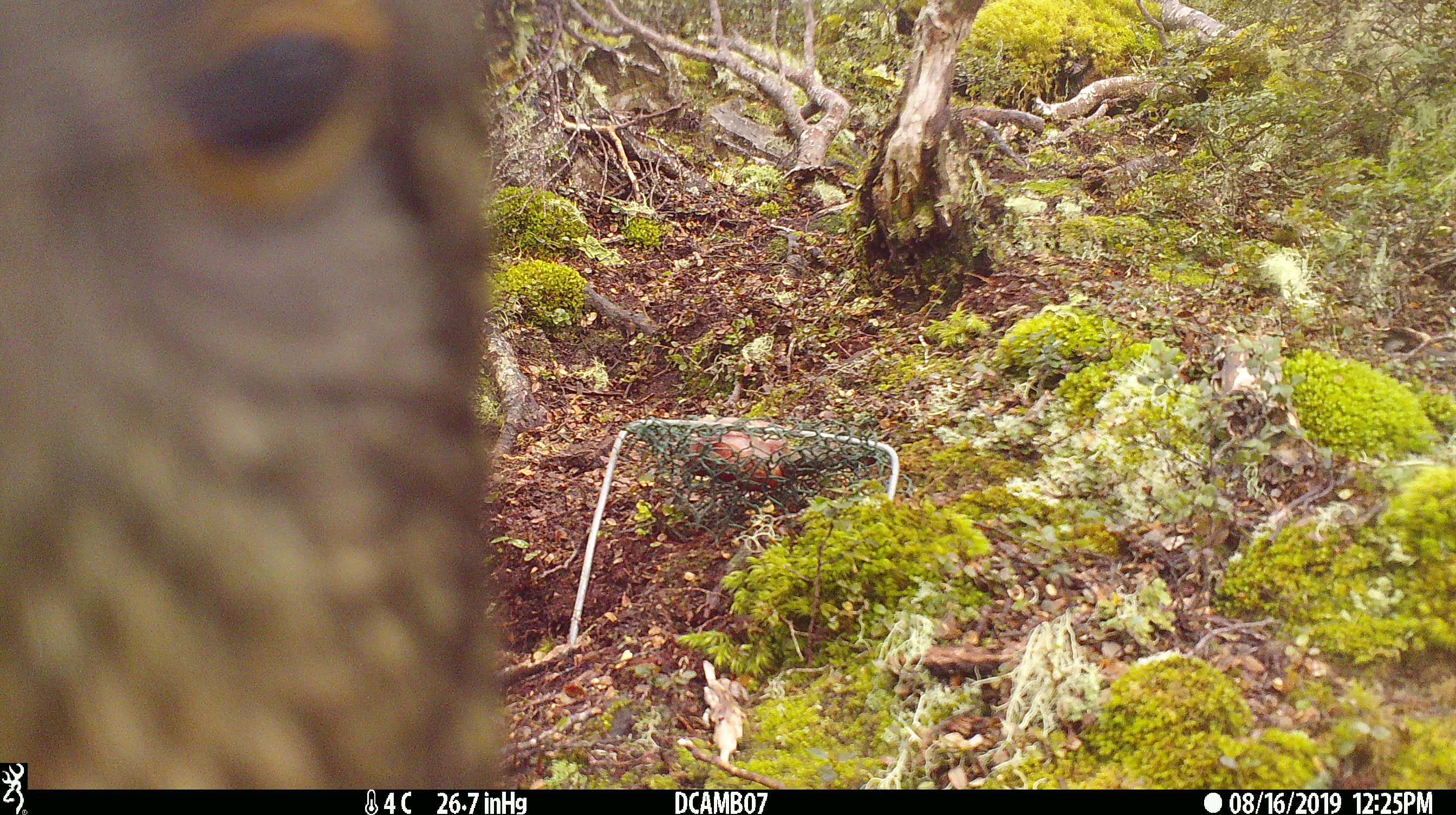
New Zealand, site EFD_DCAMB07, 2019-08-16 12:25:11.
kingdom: Animalia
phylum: Chordata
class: Aves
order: Psittaciformes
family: Strigopidae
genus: Nestor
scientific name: Nestor notabilis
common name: kea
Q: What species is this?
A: Kea (Nestor notabilis).